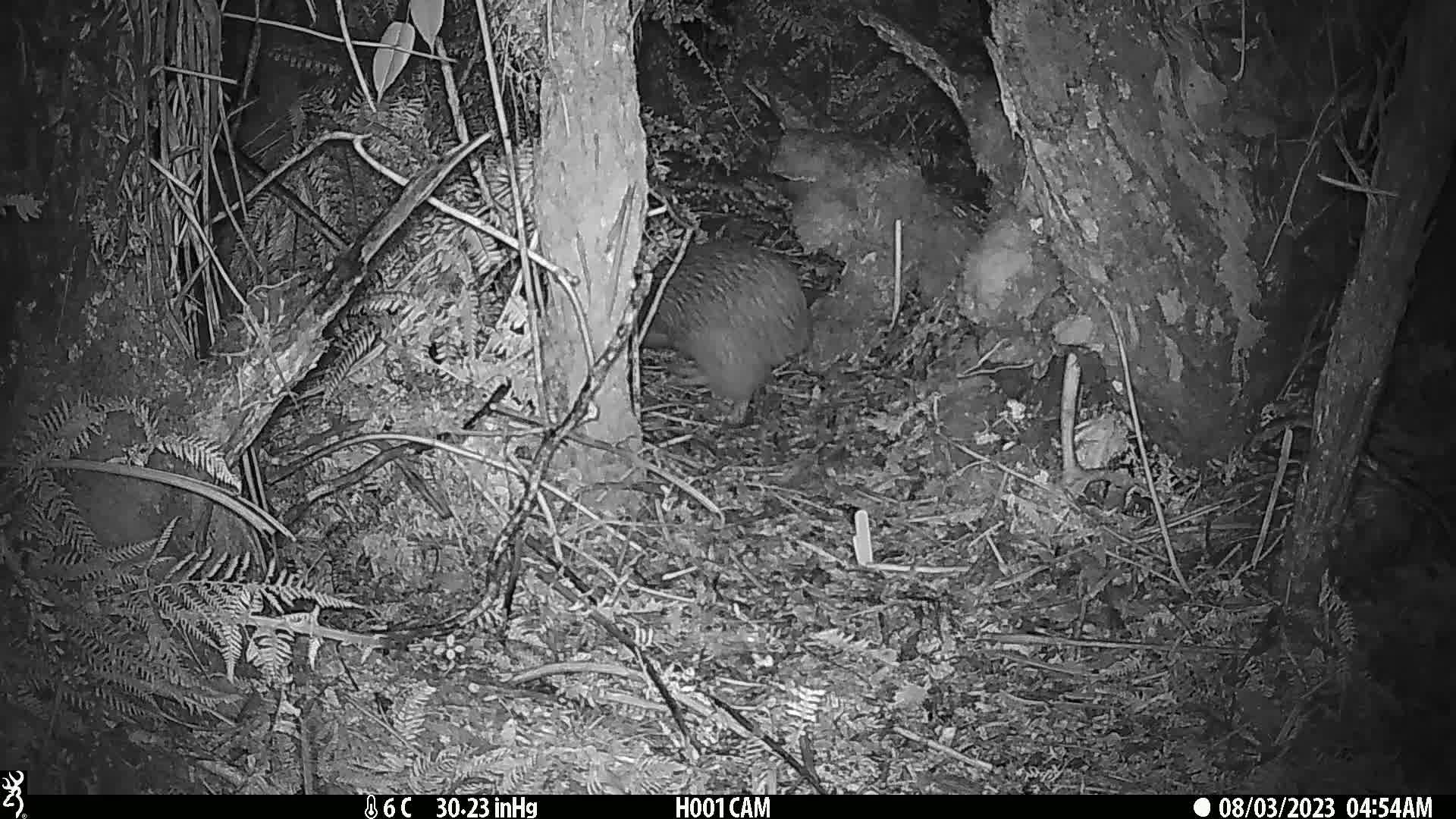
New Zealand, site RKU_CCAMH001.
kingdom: Animalia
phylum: Chordata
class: Aves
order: Apterygiformes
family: Apterygidae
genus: Apteryx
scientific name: Apteryx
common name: kiwi